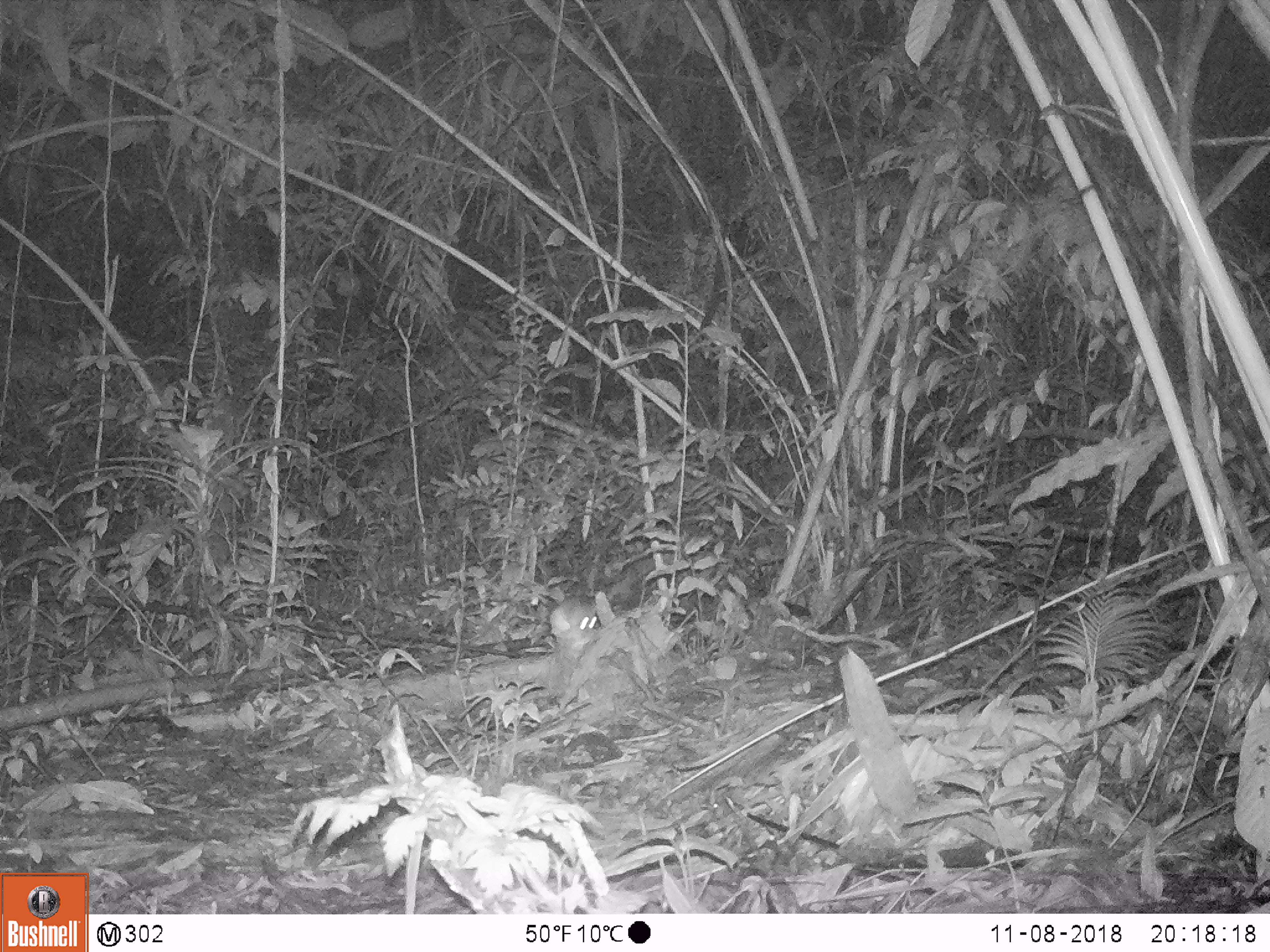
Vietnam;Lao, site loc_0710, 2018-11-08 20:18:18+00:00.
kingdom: Animalia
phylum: Chordata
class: Mammalia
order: Rodentia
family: Muridae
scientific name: Muridae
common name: old-world mice and rats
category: unidentified murid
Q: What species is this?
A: Unidentified murid (old-world mice and rats) (Muridae).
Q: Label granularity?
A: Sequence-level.